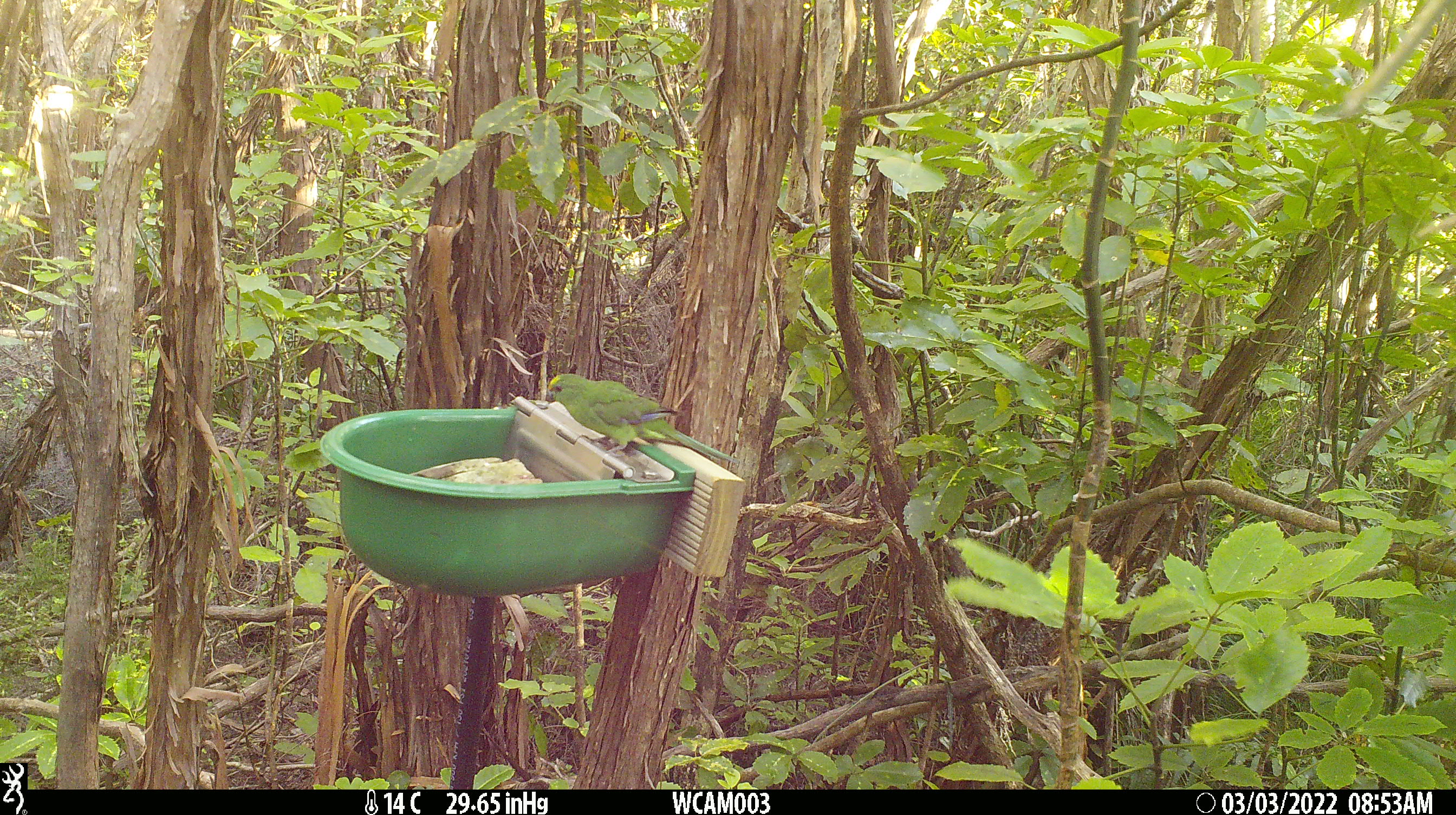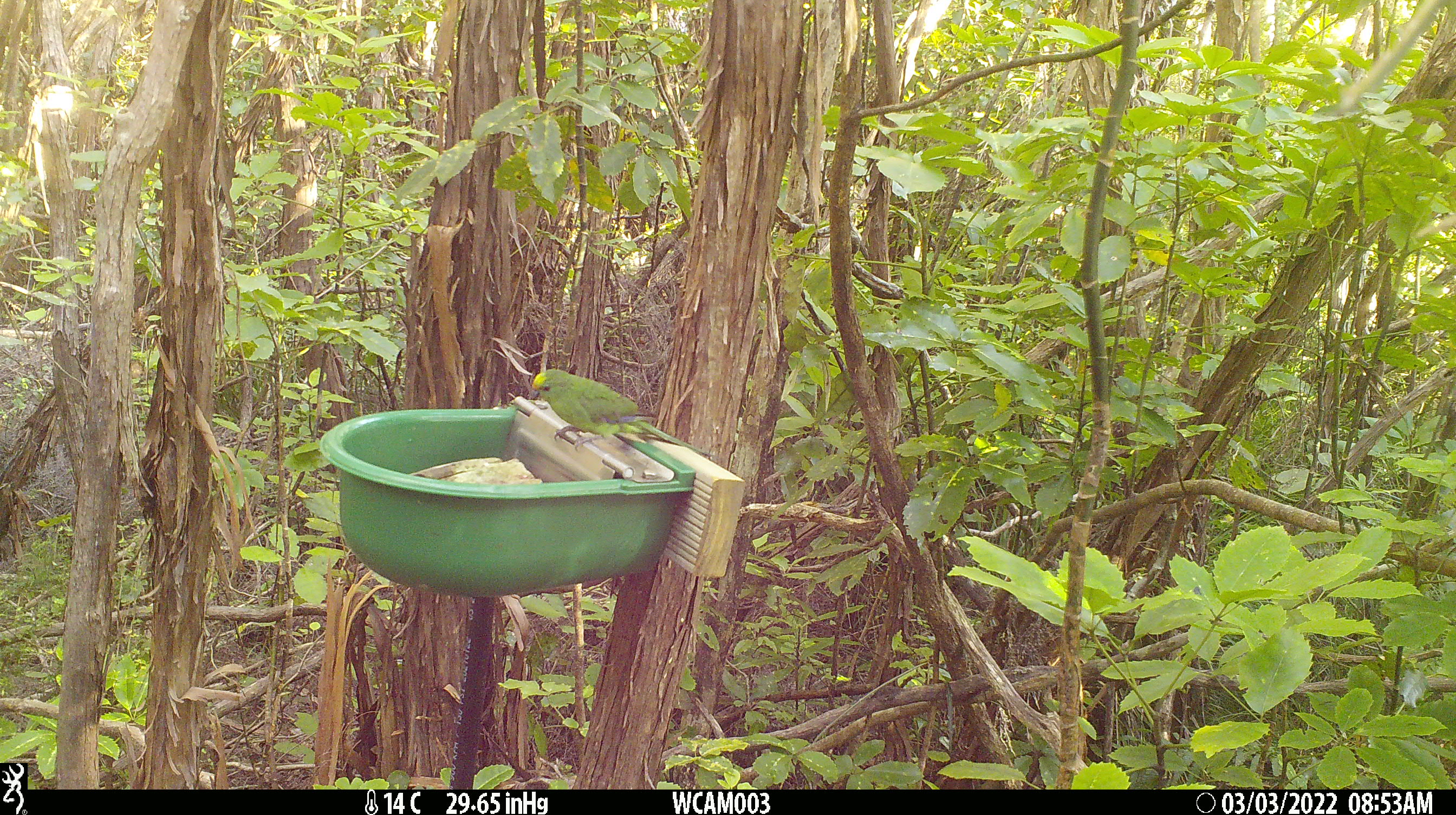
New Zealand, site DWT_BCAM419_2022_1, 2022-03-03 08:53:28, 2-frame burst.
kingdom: Animalia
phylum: Chordata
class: Aves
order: Psittaciformes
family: Psittaculidae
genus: Cyanoramphus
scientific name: Cyanoramphus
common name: parakeet